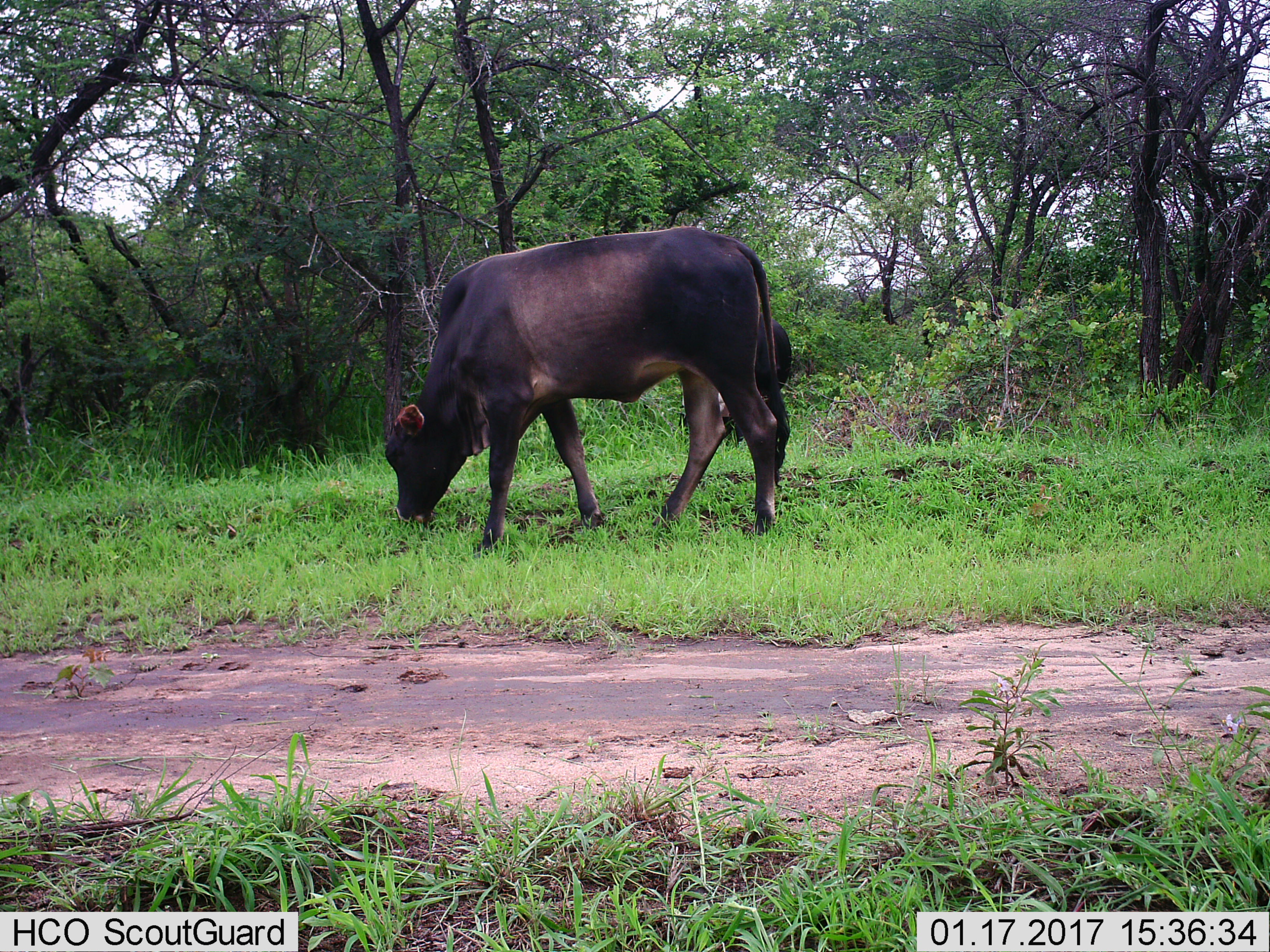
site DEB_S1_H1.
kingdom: Animalia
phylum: Chordata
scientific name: Vertebrata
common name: domestic animal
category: domesticanimal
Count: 1.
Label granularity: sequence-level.